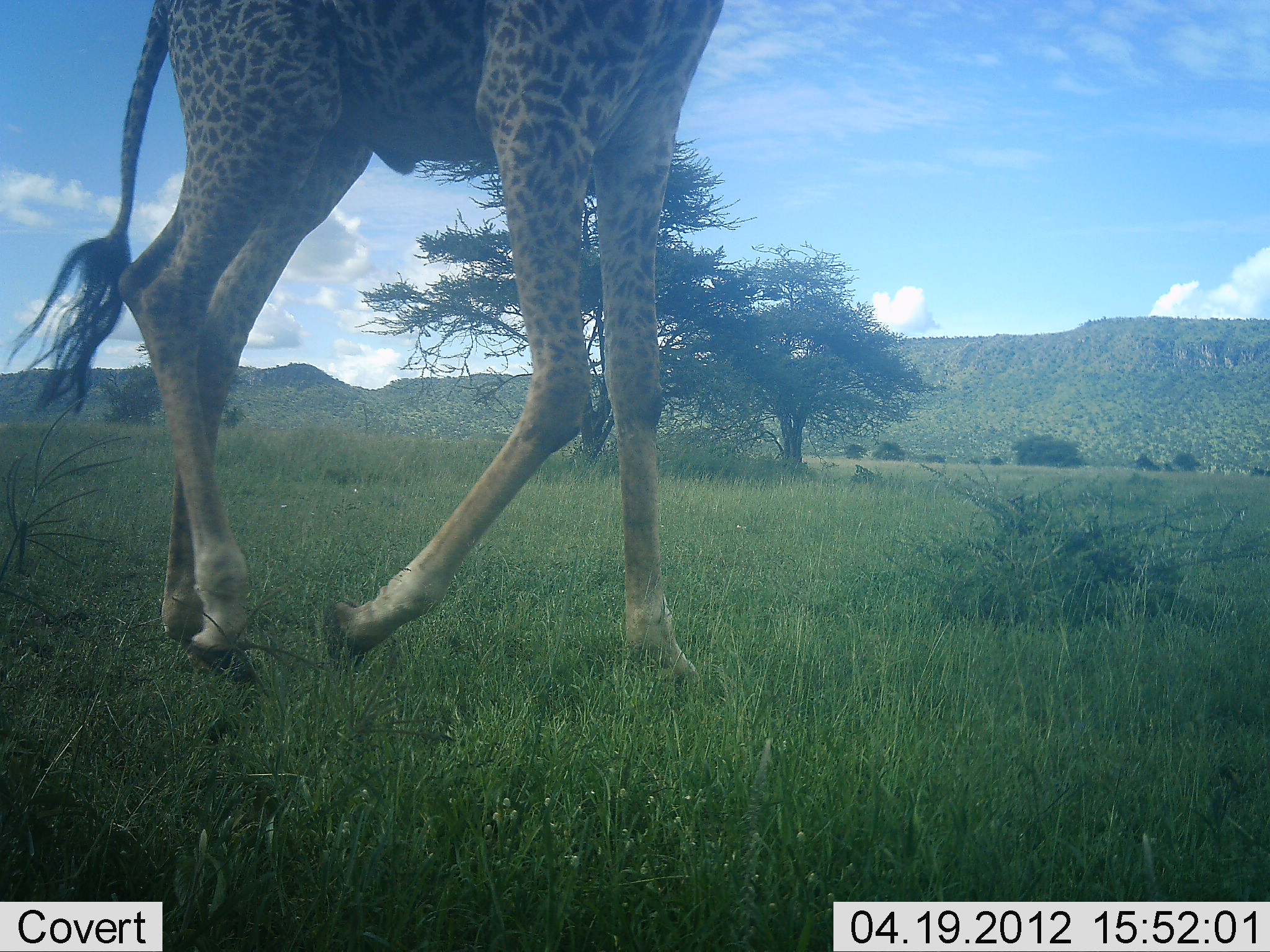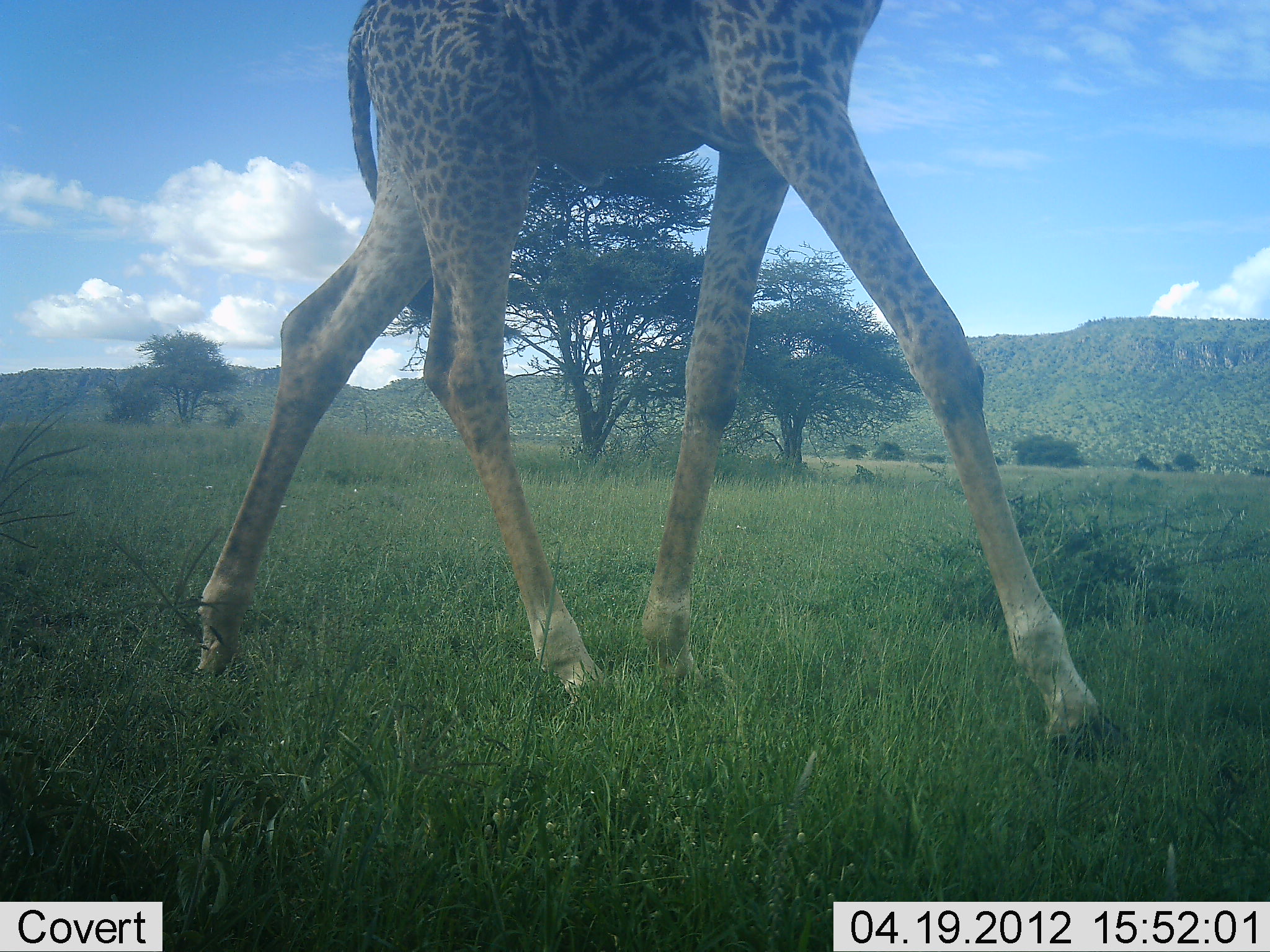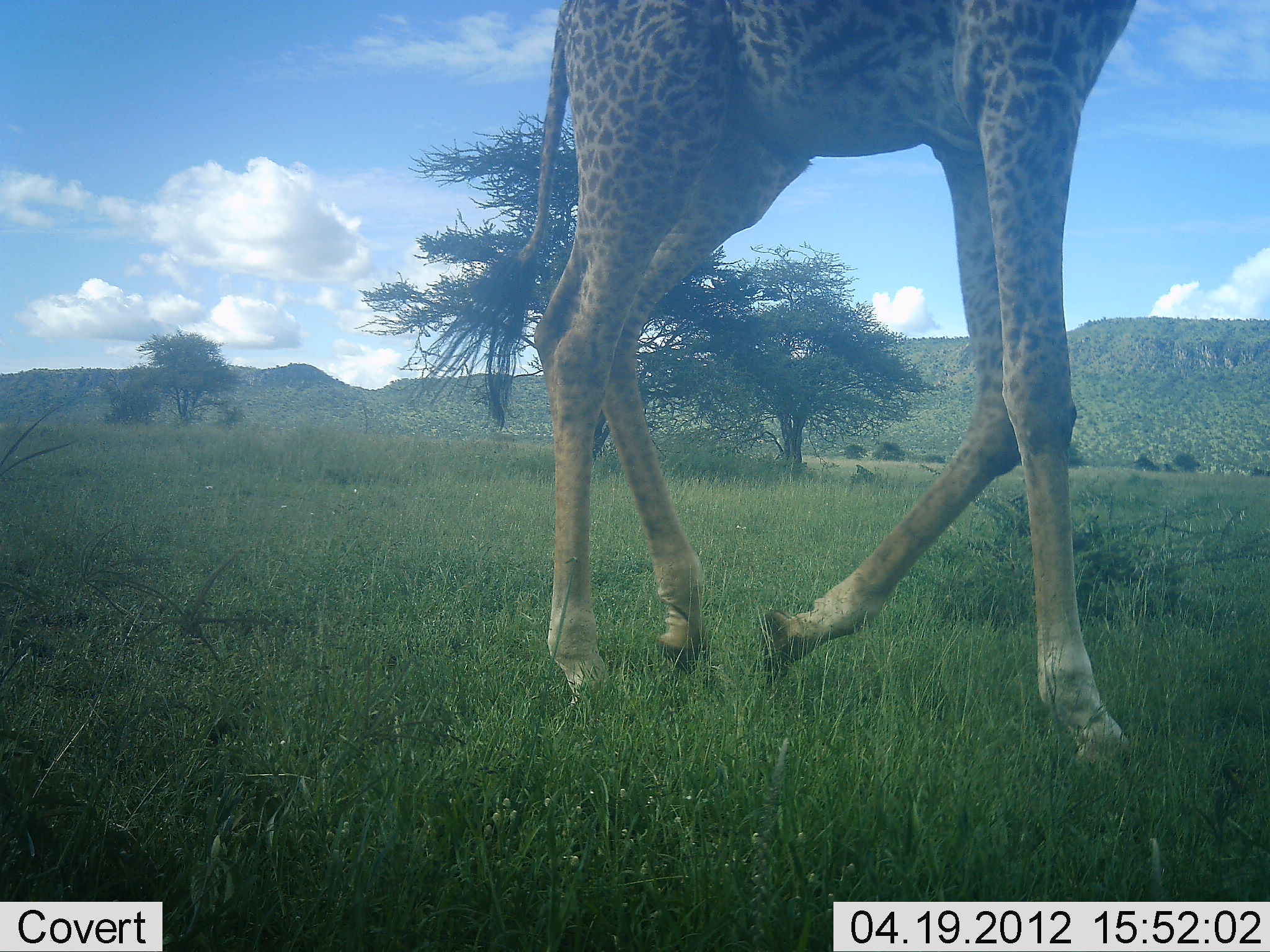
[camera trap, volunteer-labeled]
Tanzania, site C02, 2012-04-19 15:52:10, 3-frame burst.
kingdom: Animalia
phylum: Chordata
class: Mammalia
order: Artiodactyla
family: Giraffidae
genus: Giraffa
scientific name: Giraffa camelopardalis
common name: giraffe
Giraffe (Giraffa camelopardalis), count 1. Behavior (volunteer vote fractions): standing 0%, resting 0%, moving 100%, interacting 0%. Young present (vote fraction): 7%. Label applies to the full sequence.